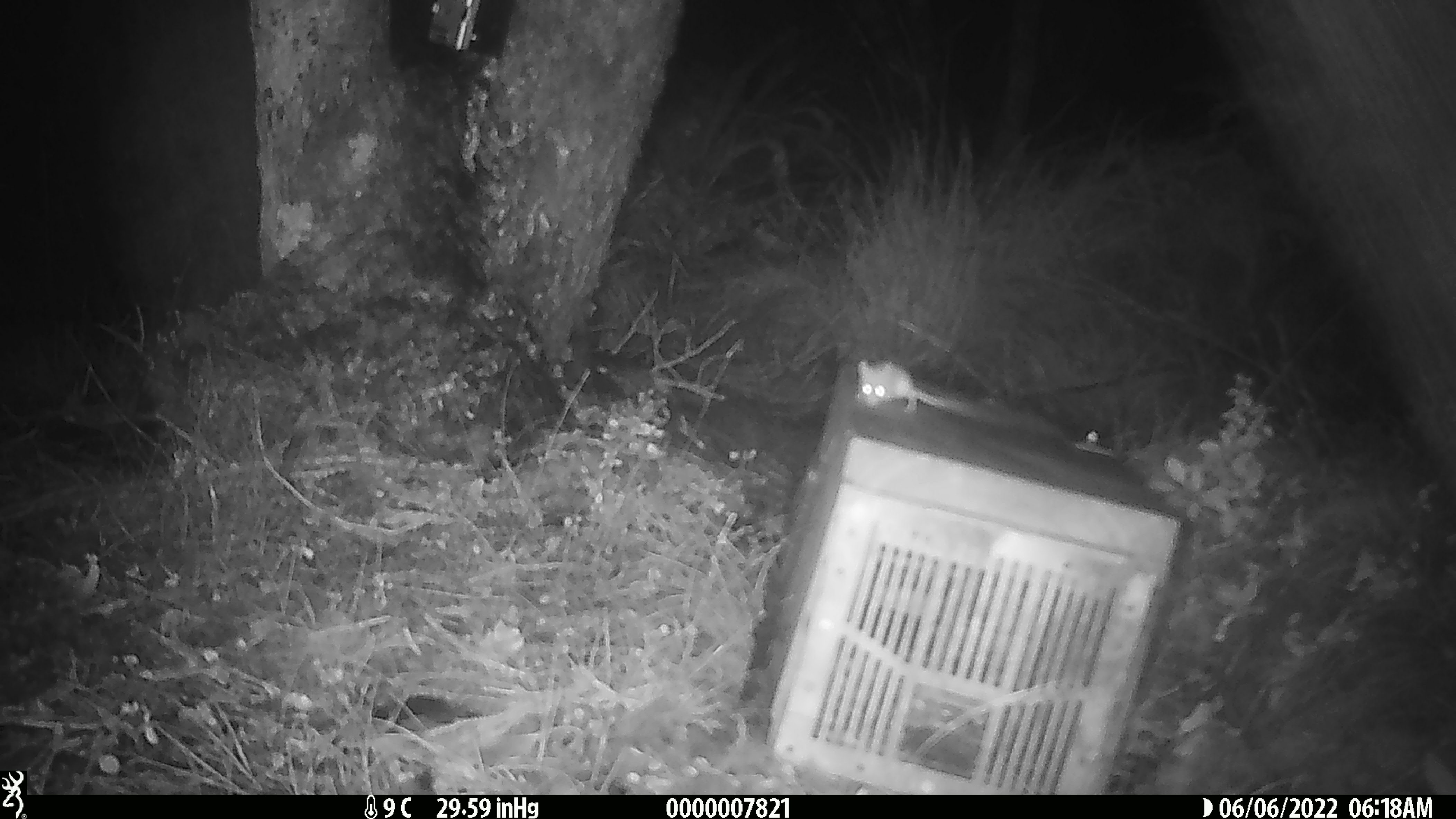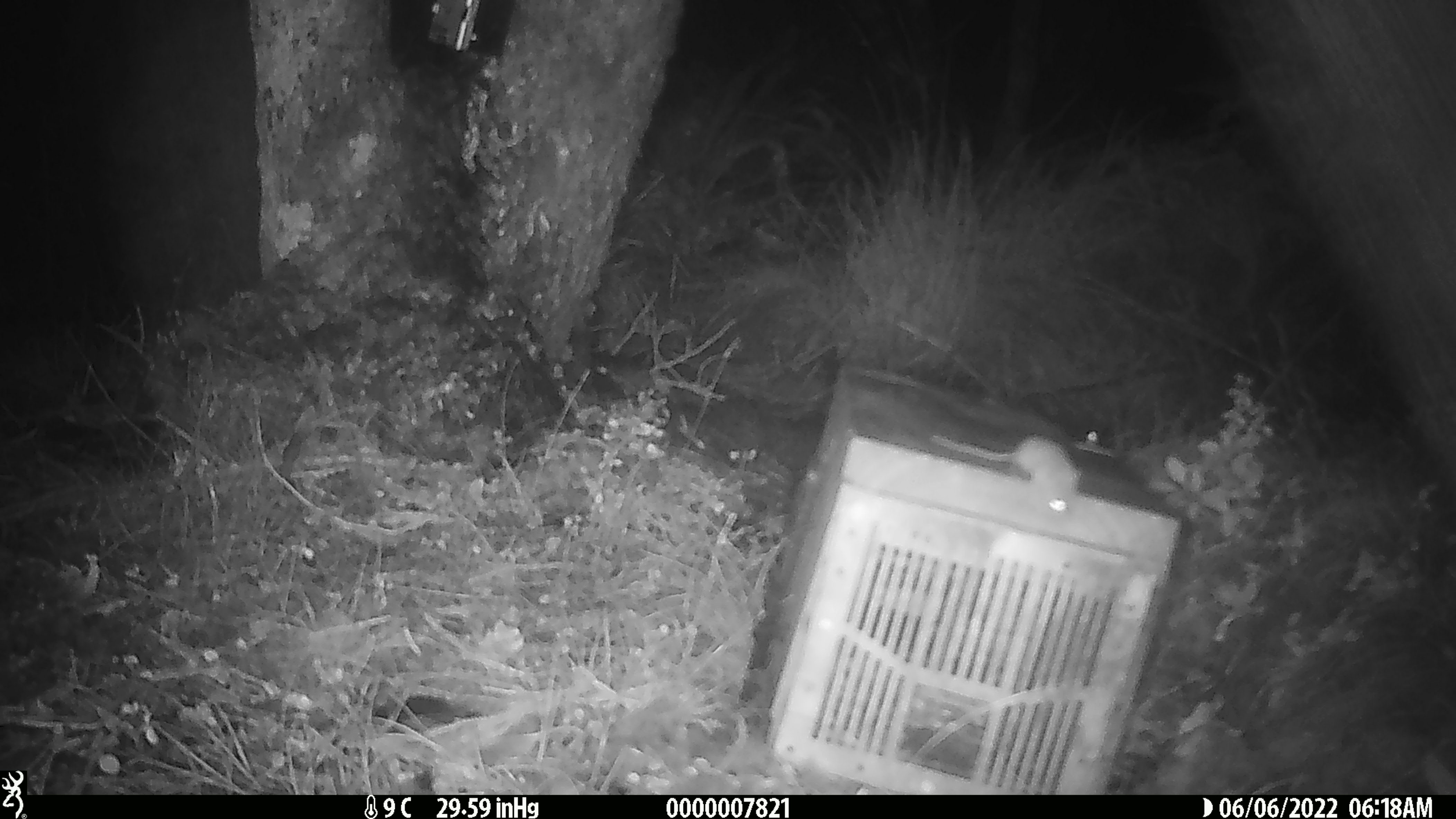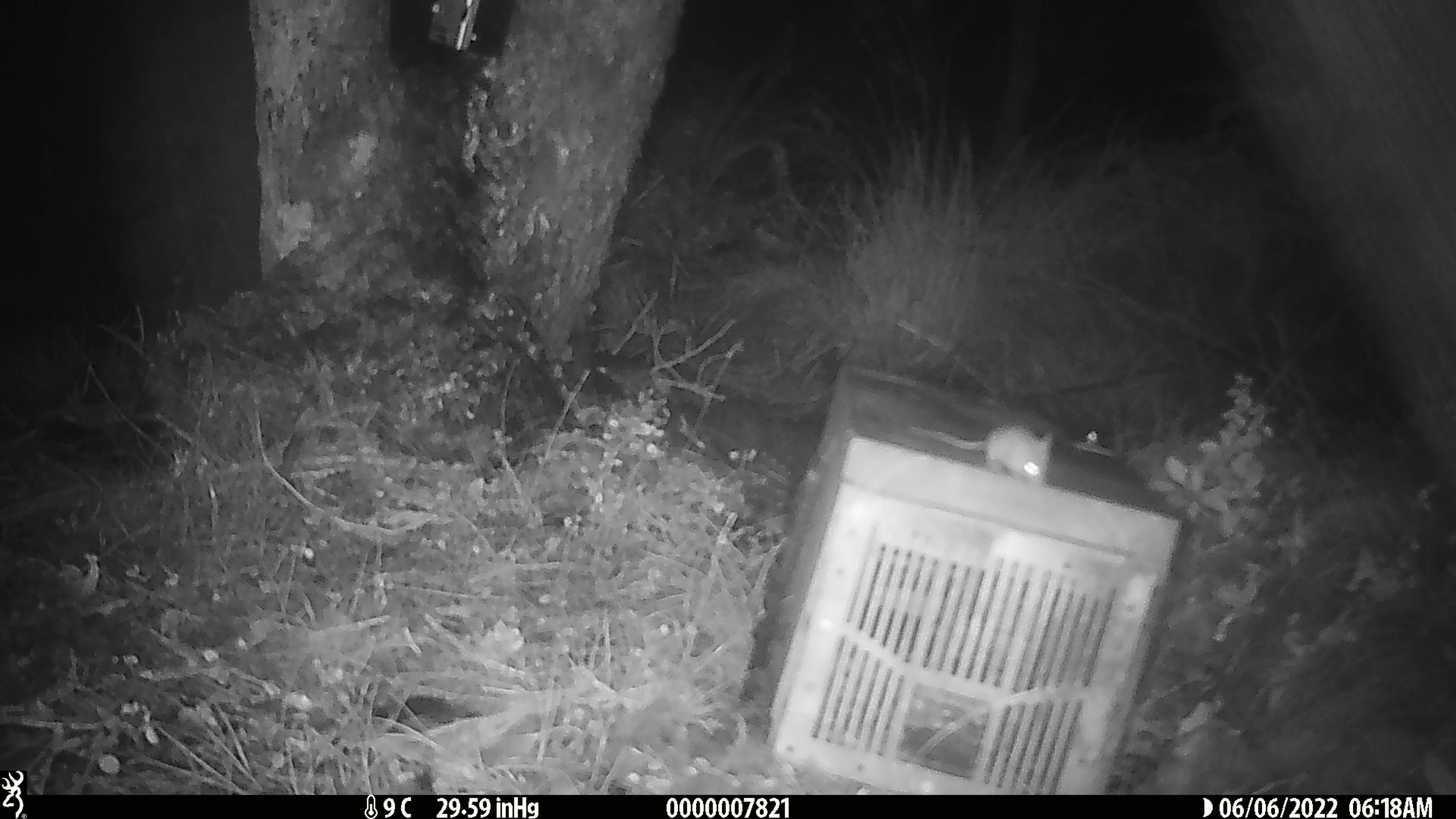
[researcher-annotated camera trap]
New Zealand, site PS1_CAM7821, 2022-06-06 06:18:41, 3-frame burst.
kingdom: Animalia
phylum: Chordata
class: Mammalia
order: Rodentia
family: Muridae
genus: Mus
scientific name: Mus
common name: mouse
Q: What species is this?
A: Mouse (Mus).